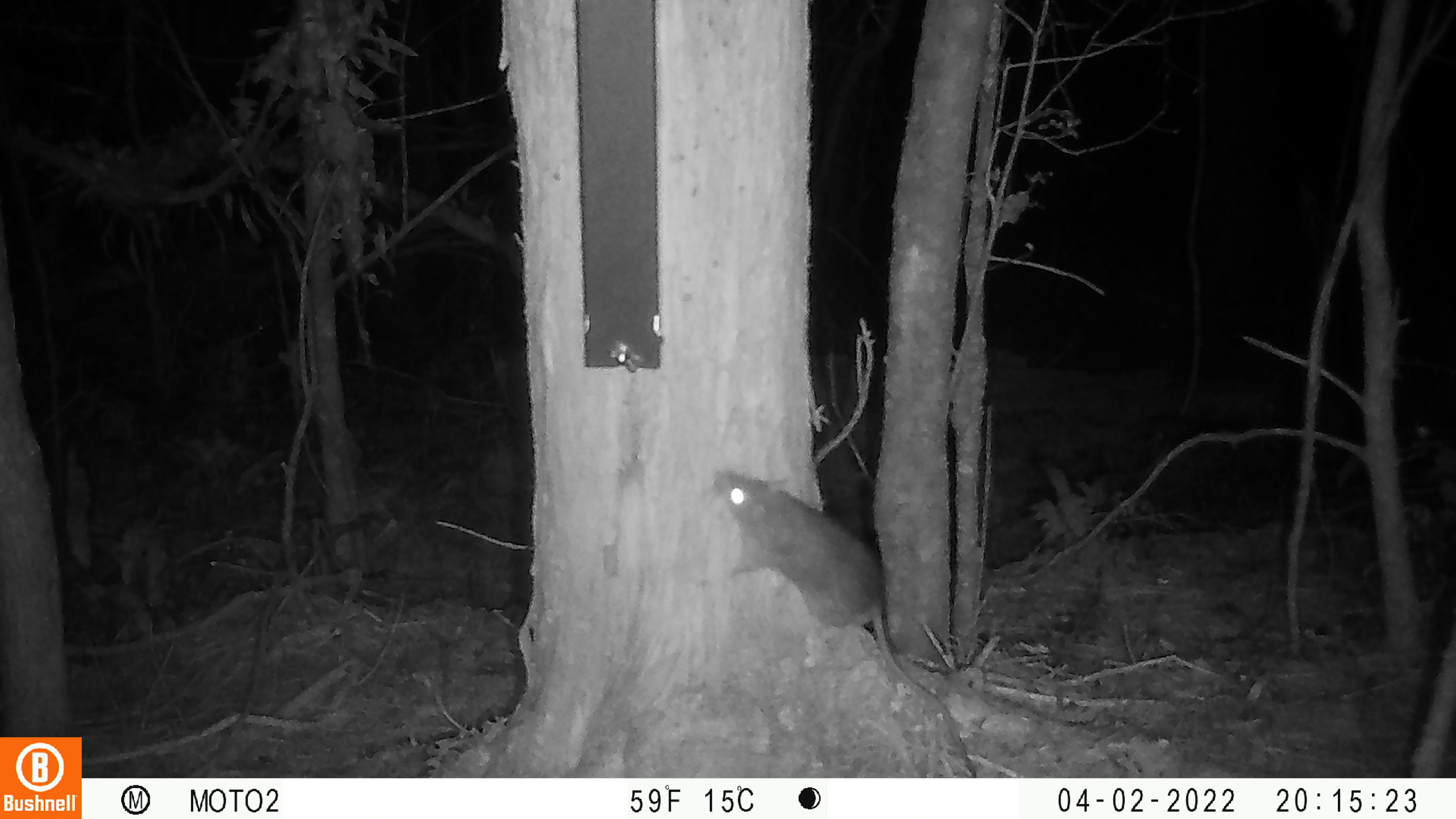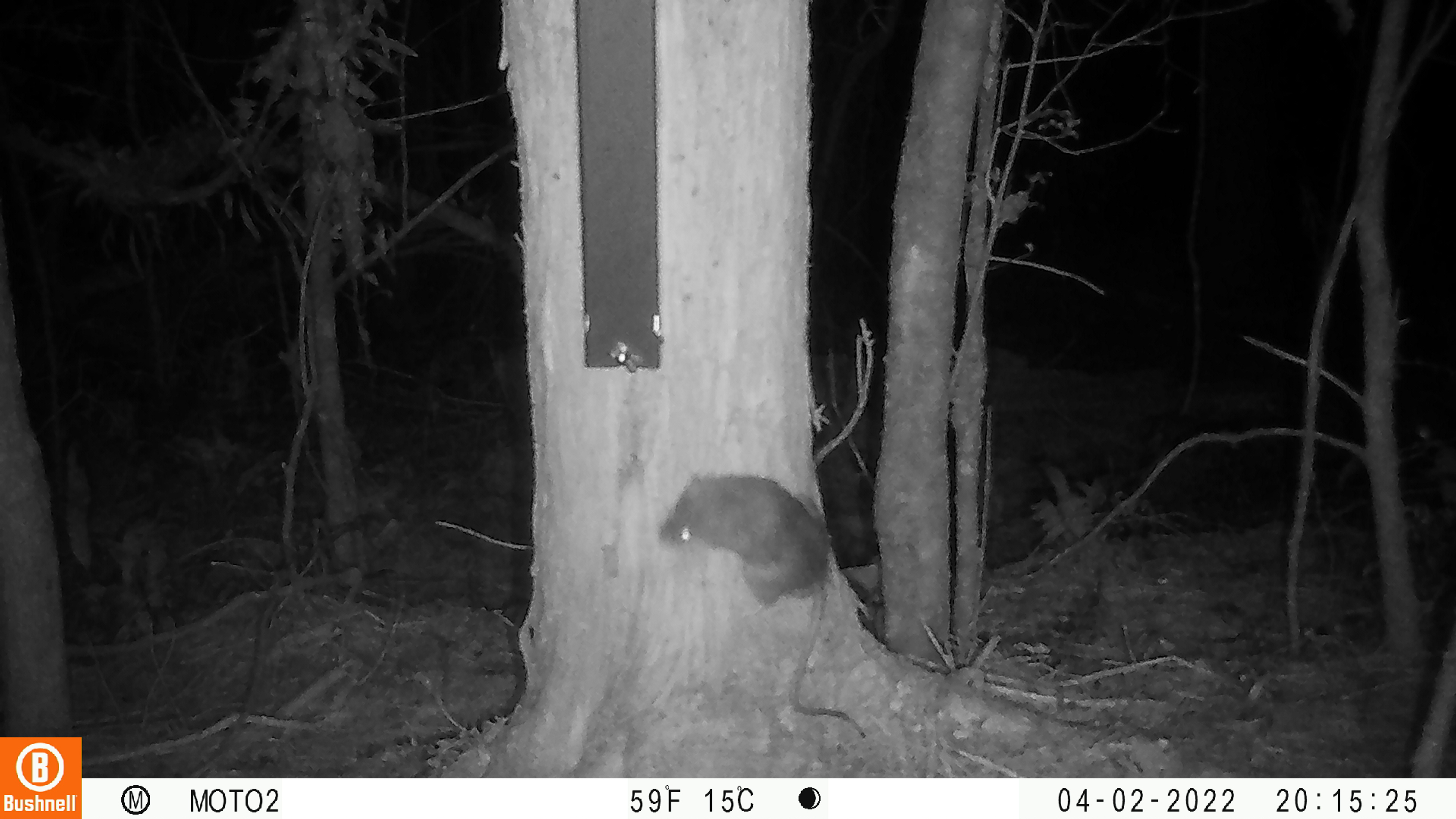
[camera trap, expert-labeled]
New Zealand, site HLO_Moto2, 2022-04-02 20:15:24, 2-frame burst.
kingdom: Animalia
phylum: Chordata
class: Mammalia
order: Rodentia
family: Muridae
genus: Rattus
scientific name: Rattus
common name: rat